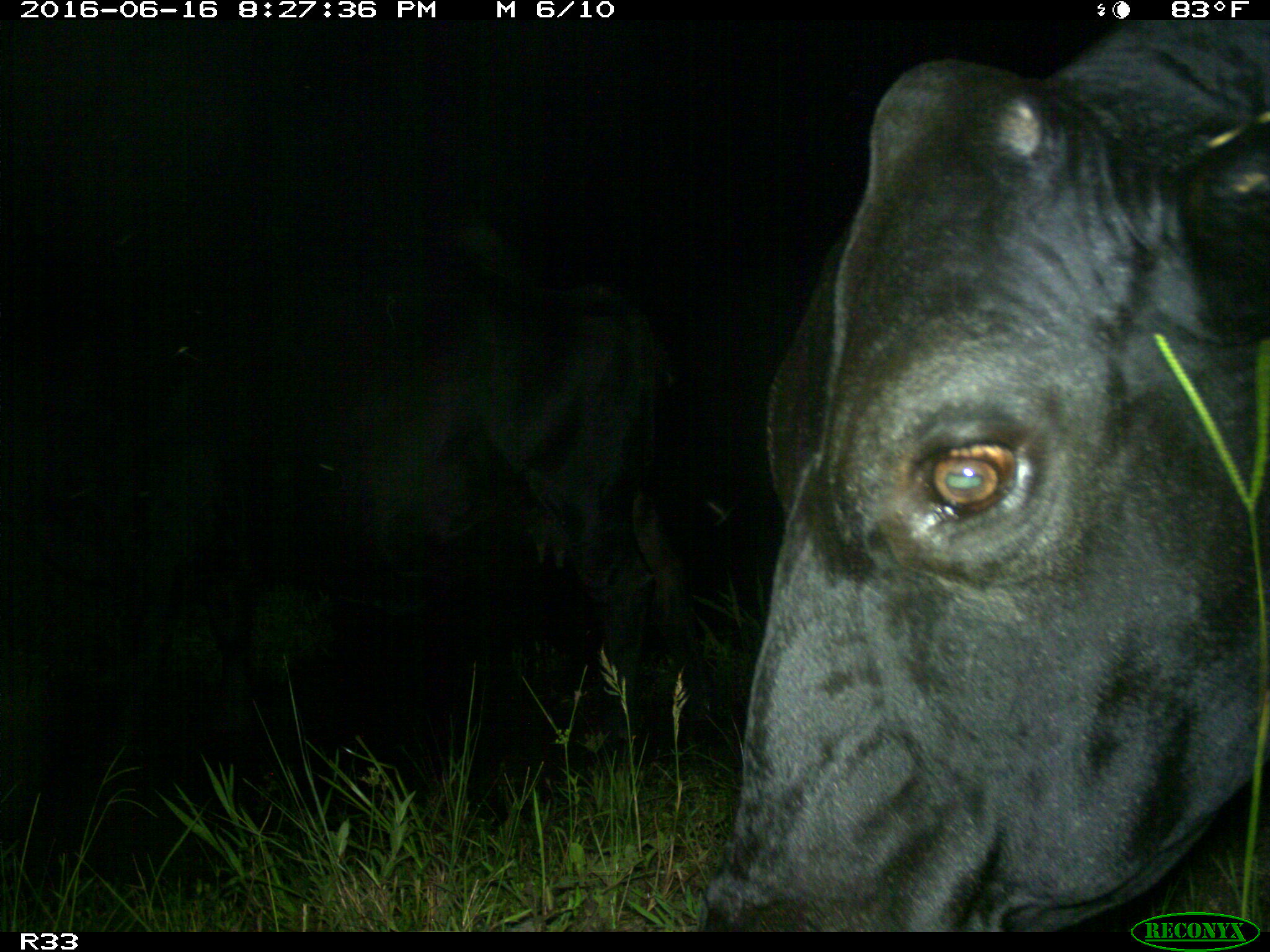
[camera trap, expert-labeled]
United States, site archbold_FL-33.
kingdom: Animalia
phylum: Chordata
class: Mammalia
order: Artiodactyla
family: Bovidae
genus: Bos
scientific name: Bos taurus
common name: domestic cow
Bos taurus (domestic cow).